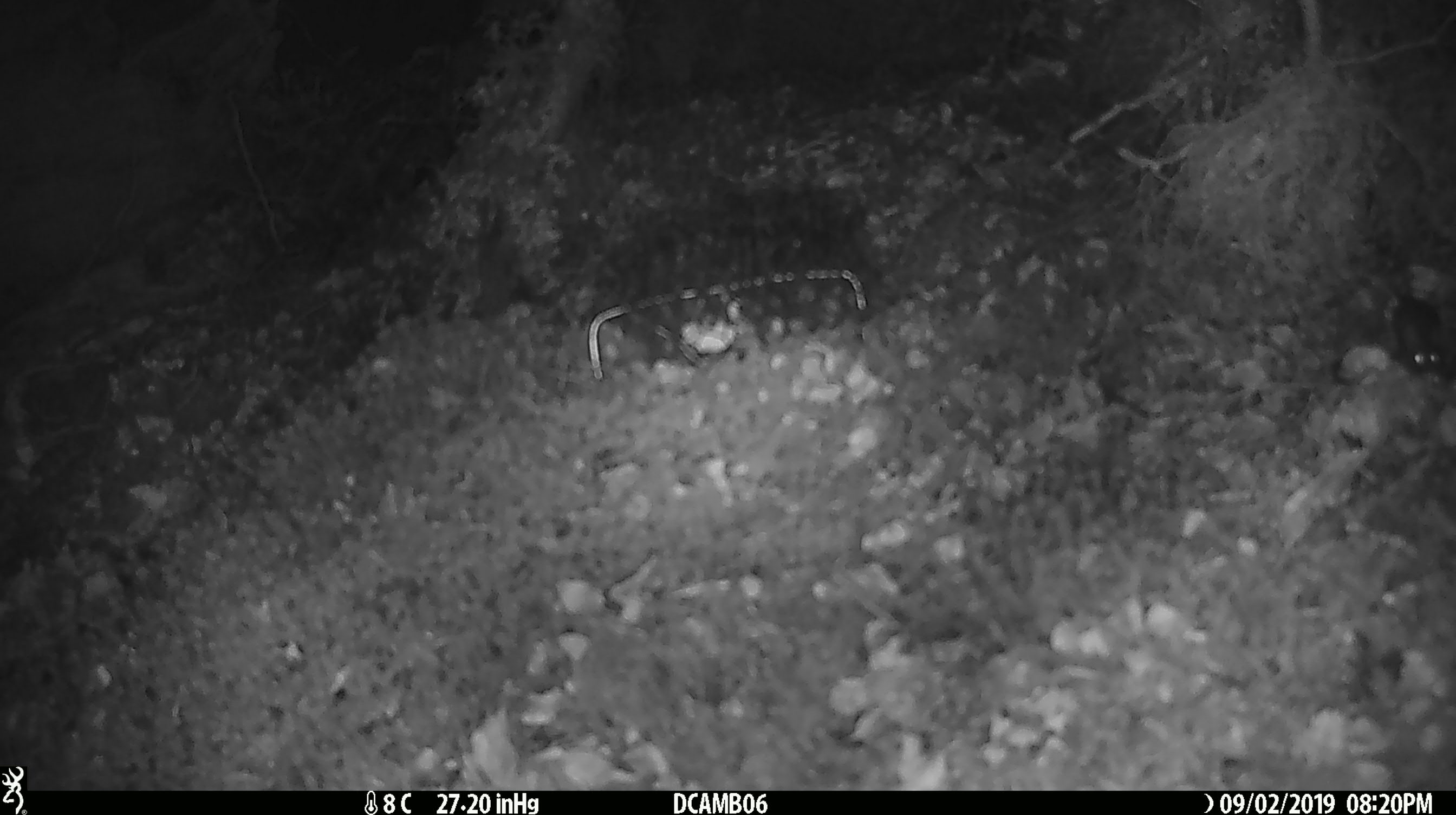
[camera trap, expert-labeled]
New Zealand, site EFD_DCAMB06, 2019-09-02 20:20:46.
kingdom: Animalia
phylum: Chordata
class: Mammalia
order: Rodentia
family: Muridae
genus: Mus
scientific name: Mus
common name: mouse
Mouse (Mus).